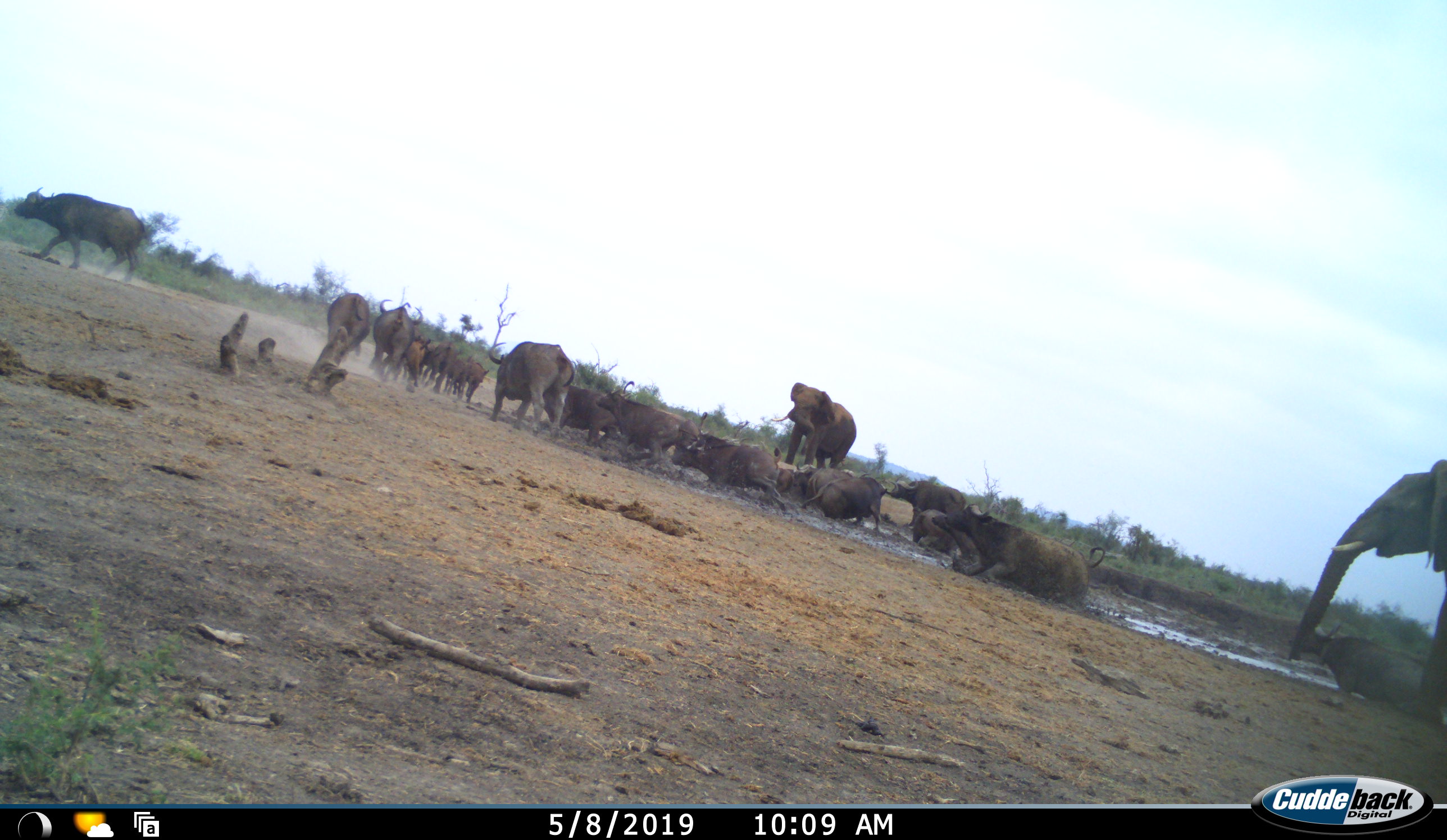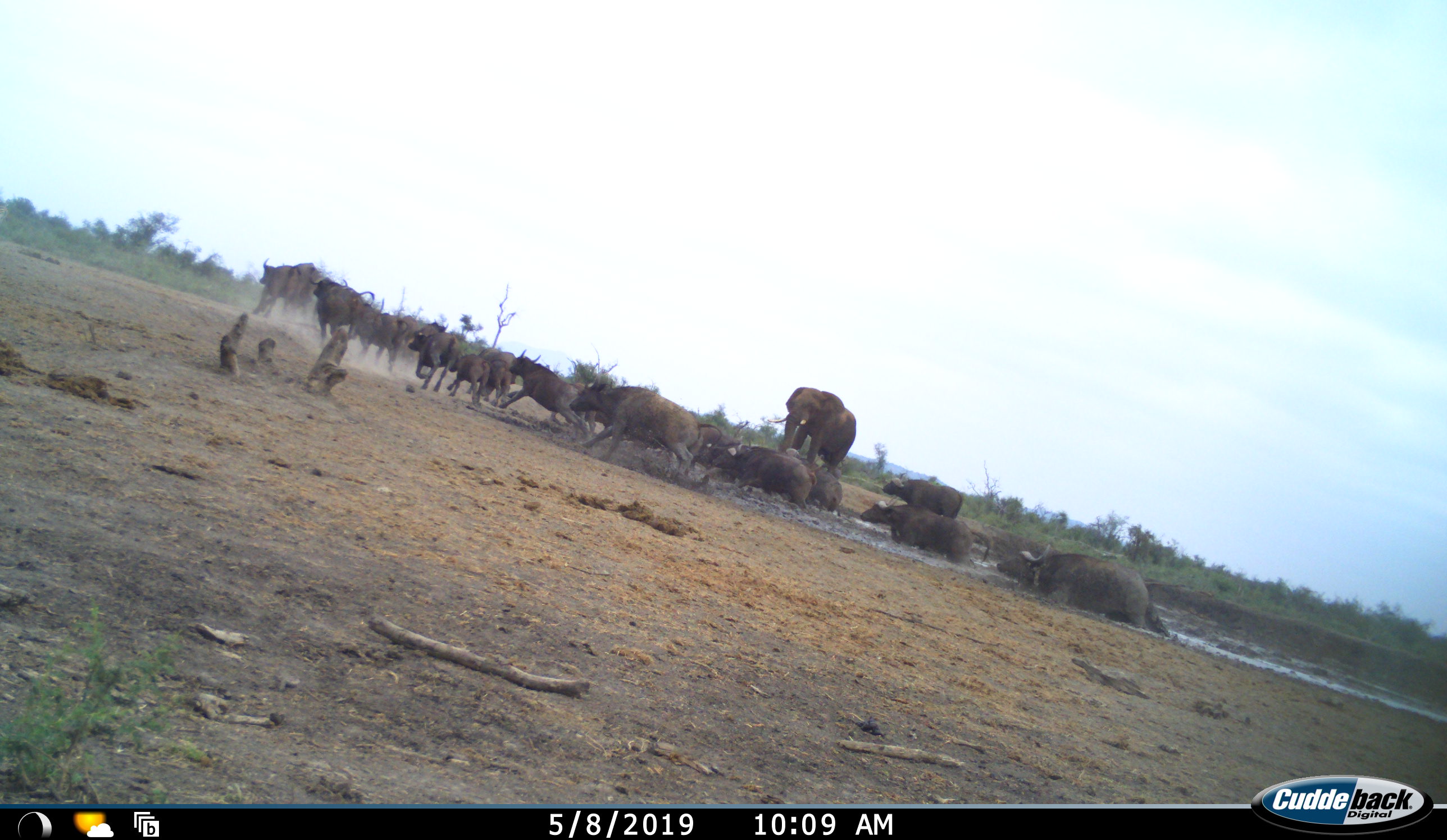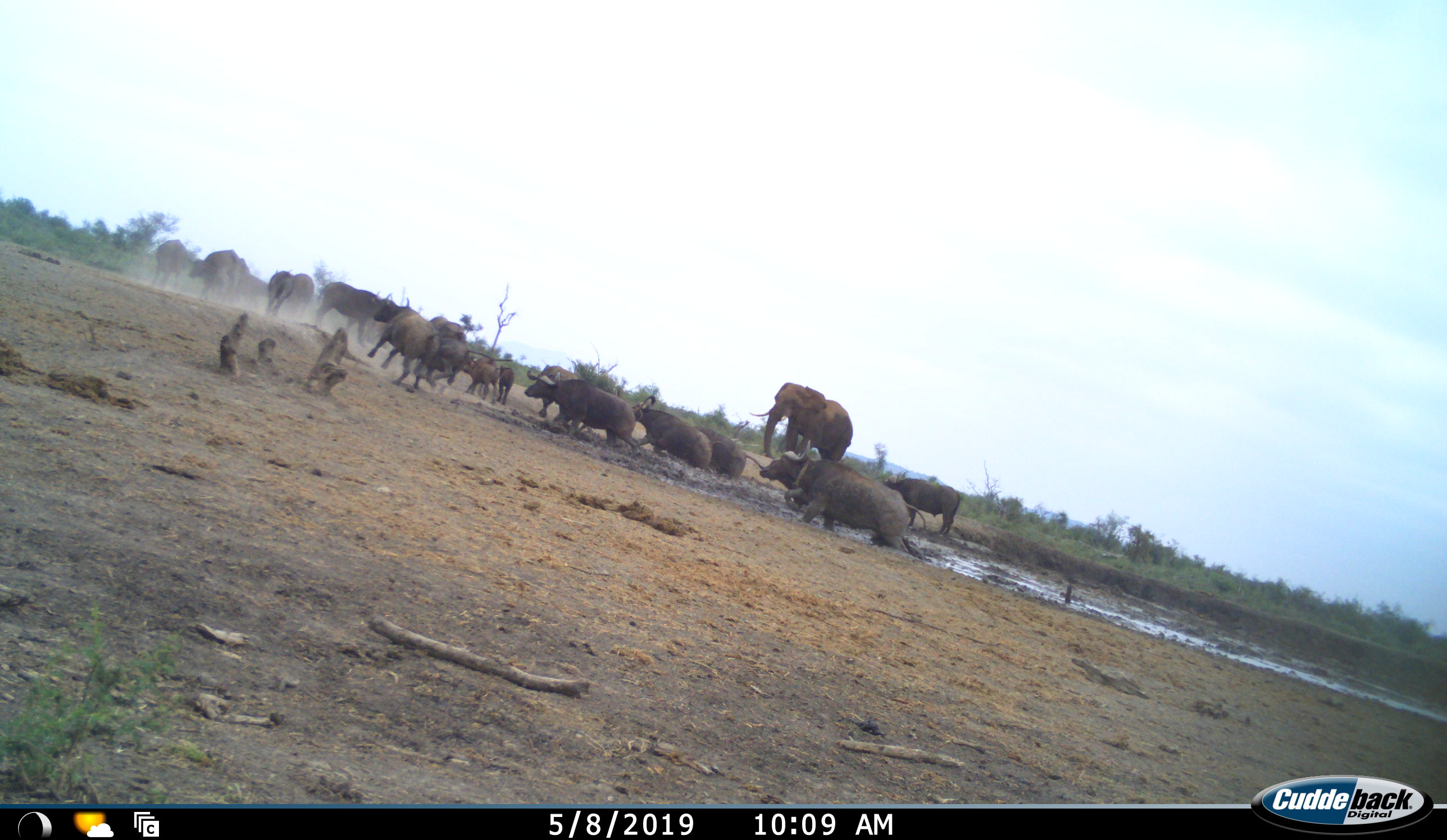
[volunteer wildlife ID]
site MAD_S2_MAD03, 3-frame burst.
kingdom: Animalia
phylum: Chordata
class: Mammalia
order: Artiodactyla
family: Bovidae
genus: Syncerus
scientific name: Syncerus caffer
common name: african buffalo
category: buffalo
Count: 11-50.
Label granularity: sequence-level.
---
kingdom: Animalia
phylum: Chordata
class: Mammalia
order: Proboscidea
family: Elephantidae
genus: Loxodonta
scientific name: Loxodonta africana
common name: african bush elephant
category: elephant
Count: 2.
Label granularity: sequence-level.